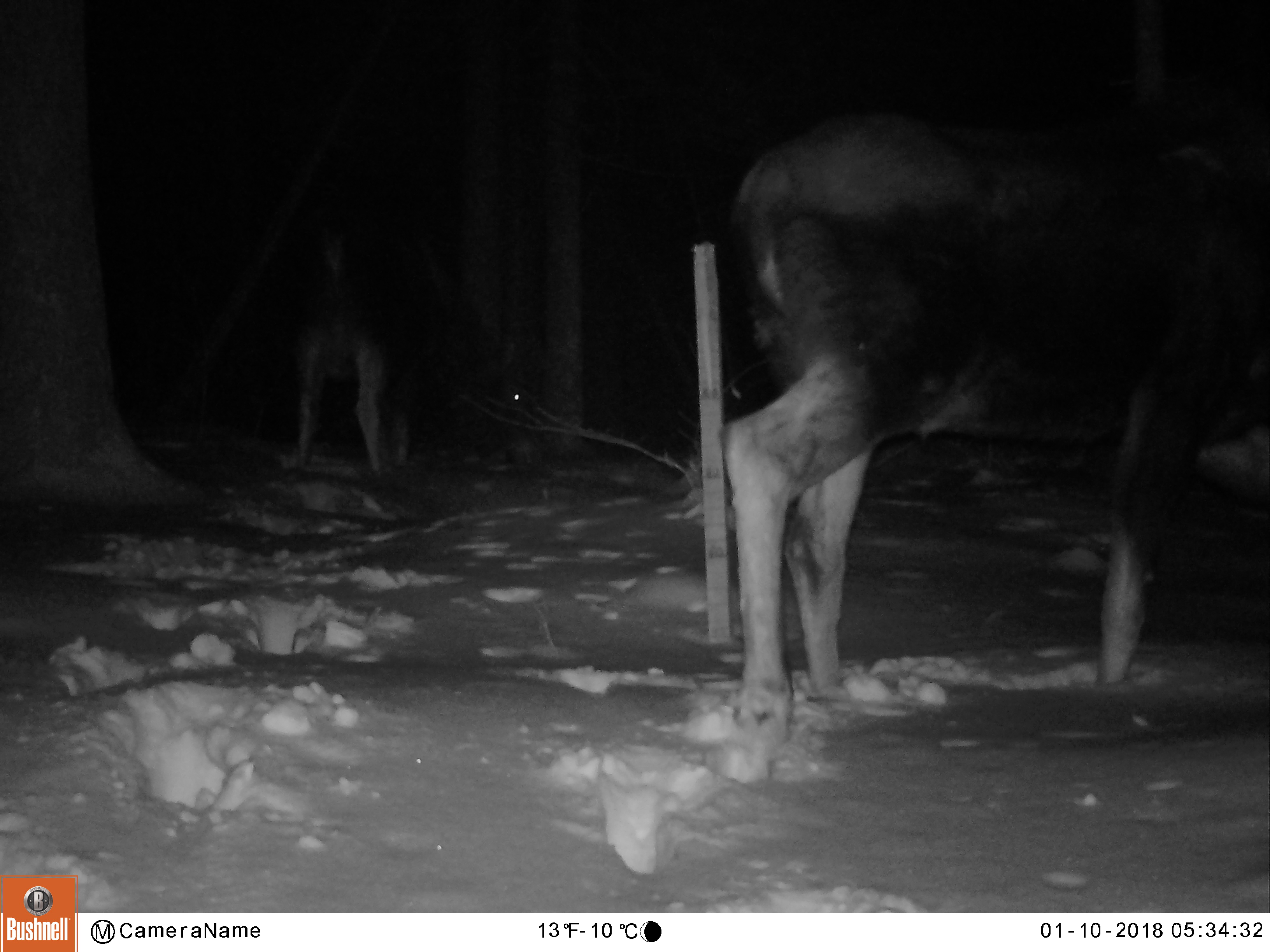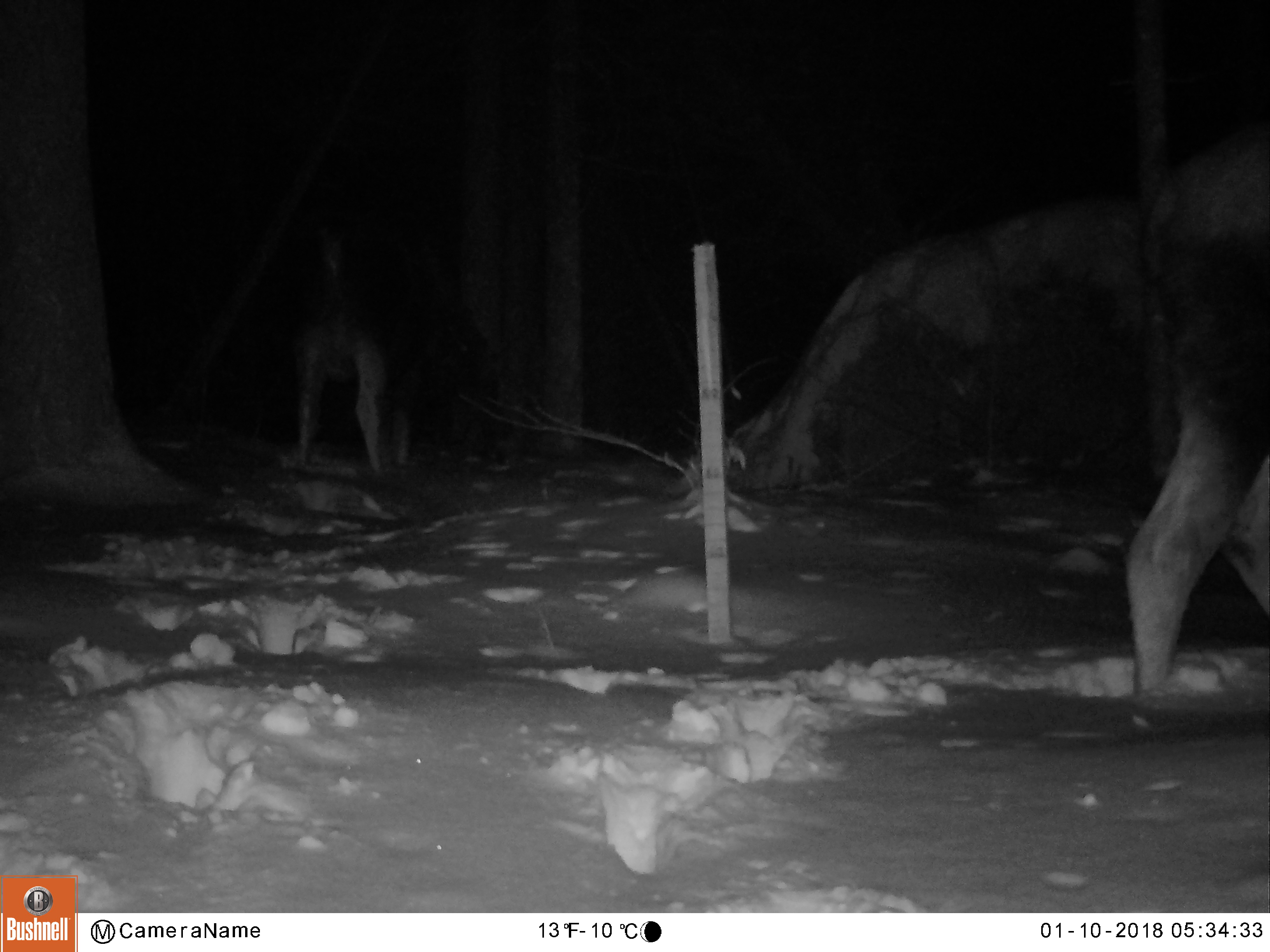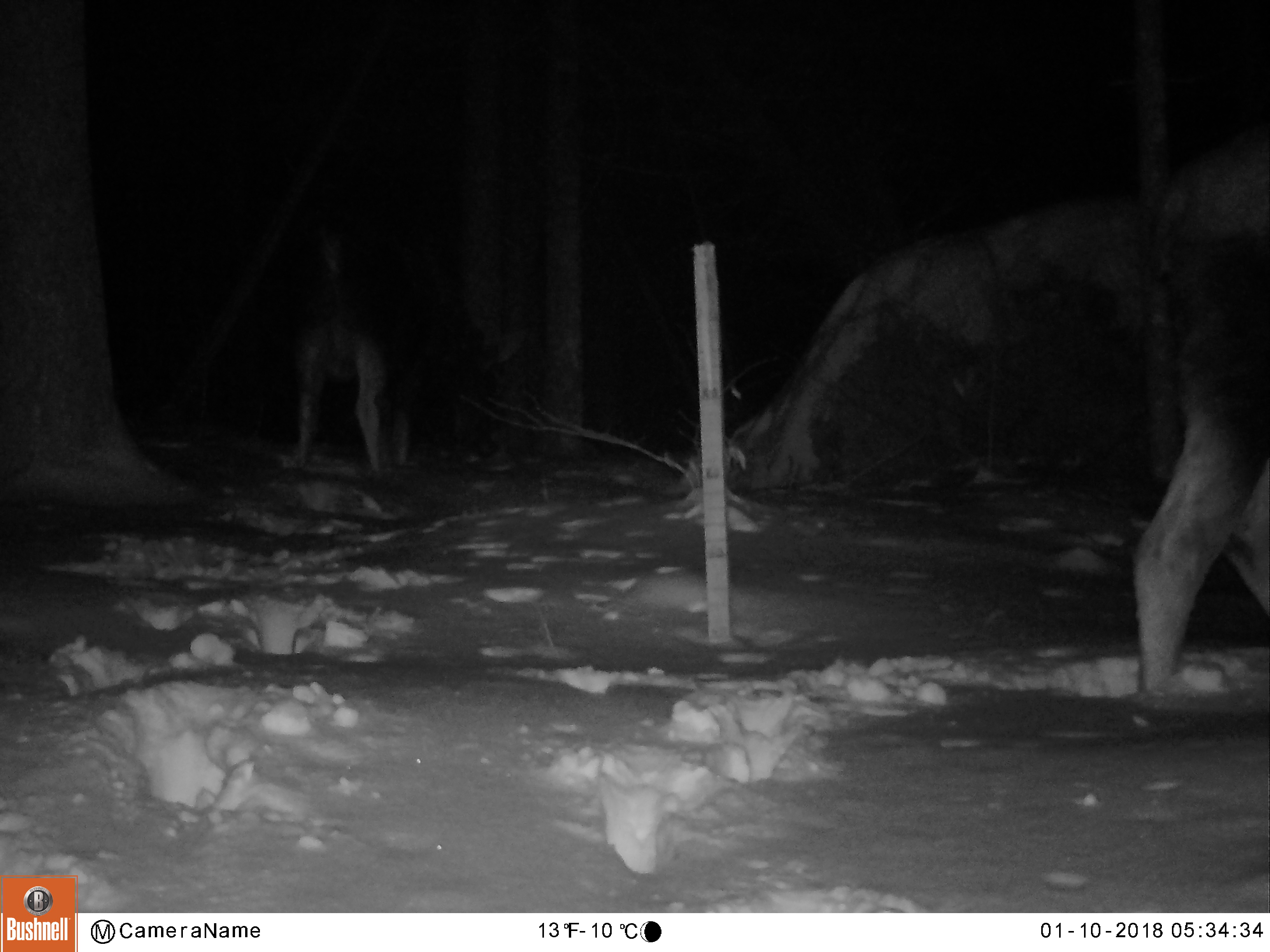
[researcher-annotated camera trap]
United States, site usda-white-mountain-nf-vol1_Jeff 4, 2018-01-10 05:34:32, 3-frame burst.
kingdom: Animalia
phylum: Chordata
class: Mammalia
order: Artiodactyla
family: Cervidae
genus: Alces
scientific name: Alces alces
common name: moose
Moose (Alces alces).